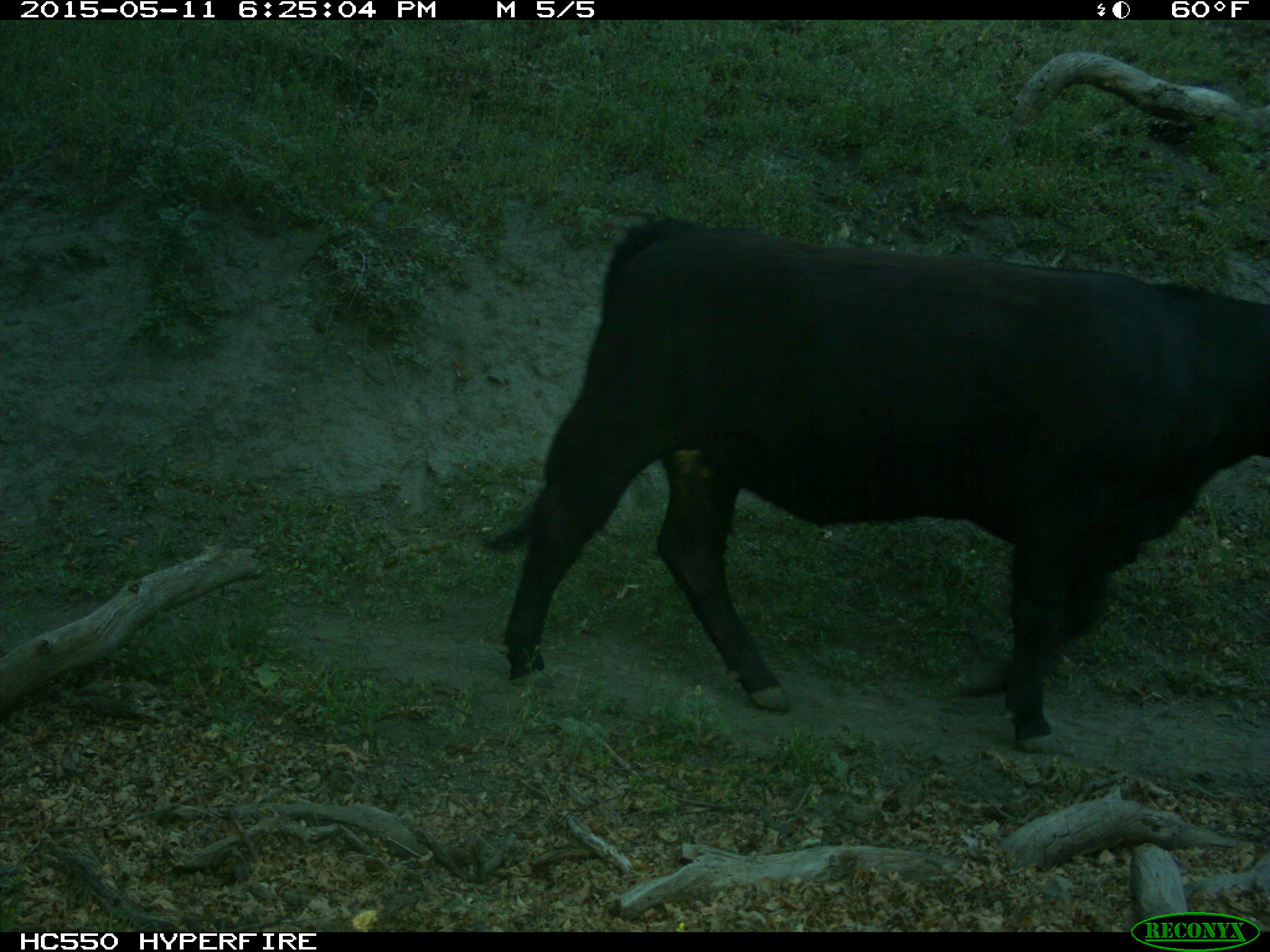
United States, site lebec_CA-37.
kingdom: Animalia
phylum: Chordata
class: Mammalia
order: Artiodactyla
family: Bovidae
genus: Bos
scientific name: Bos taurus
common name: domestic cow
Bos taurus (domestic cow).